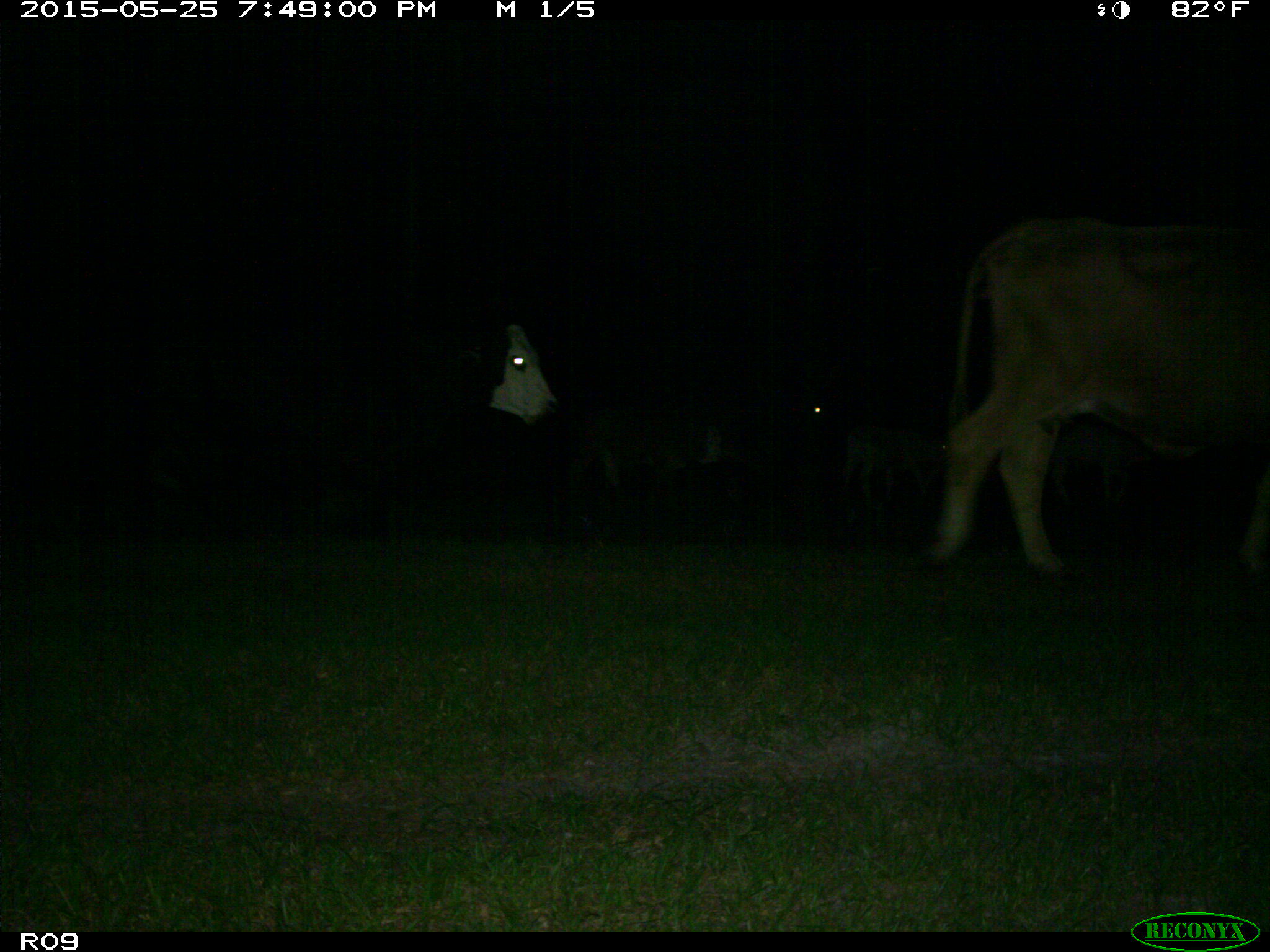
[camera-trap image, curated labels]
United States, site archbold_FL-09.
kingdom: Animalia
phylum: Chordata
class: Mammalia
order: Artiodactyla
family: Bovidae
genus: Bos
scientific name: Bos taurus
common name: domestic cow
Bos taurus (domestic cow).